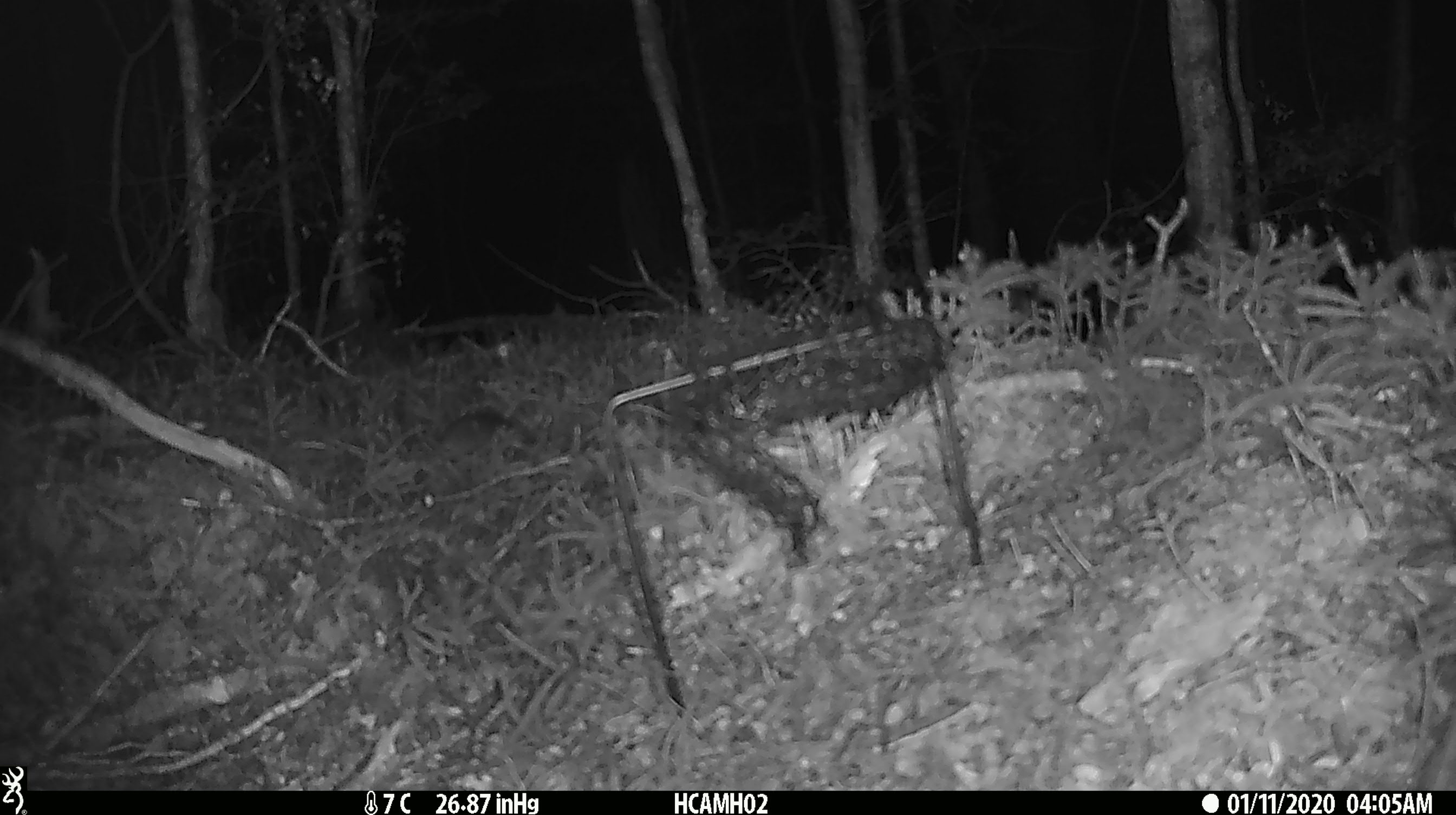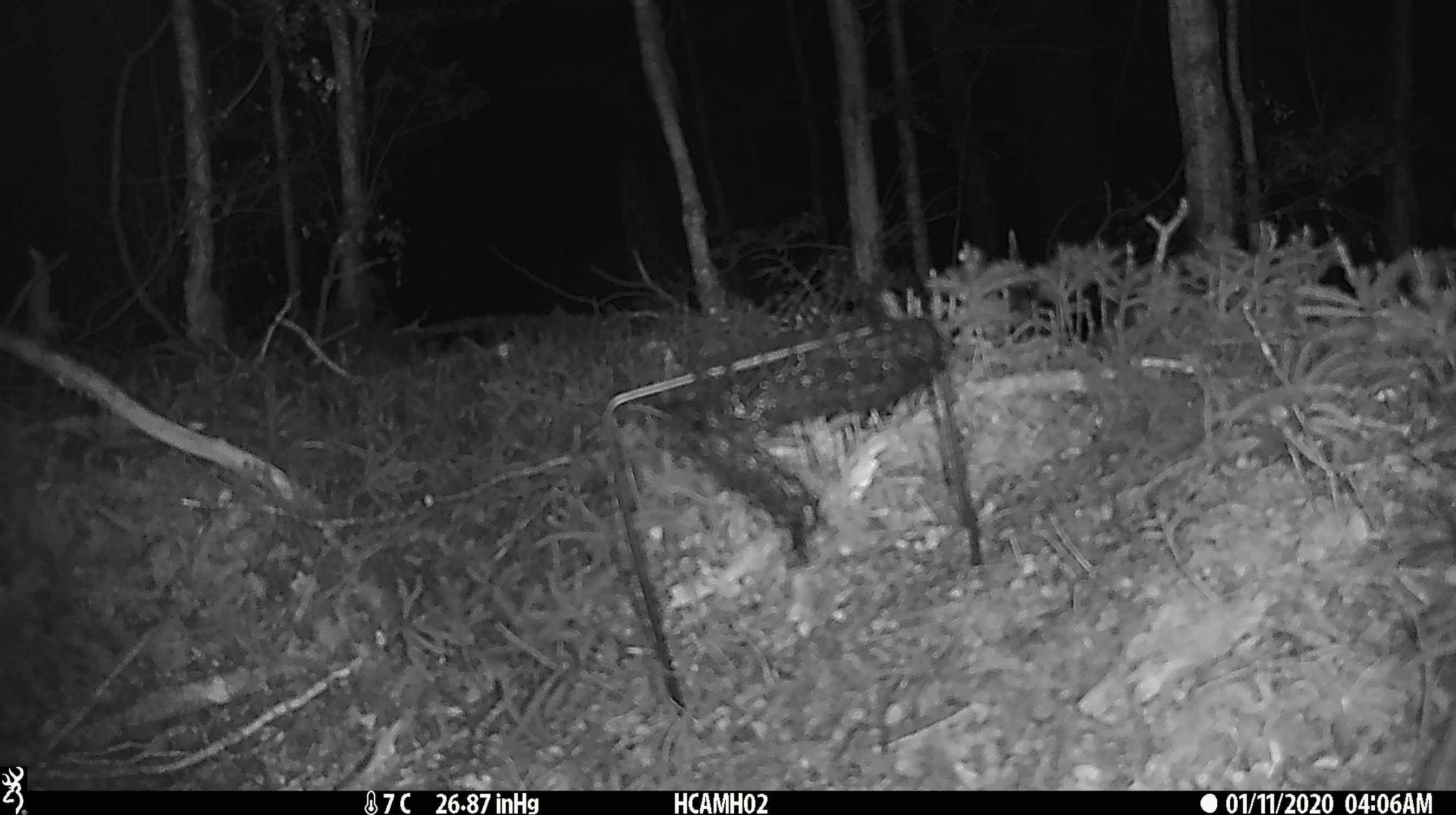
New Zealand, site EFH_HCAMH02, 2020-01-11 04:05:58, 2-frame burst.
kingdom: Animalia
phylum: Chordata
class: Mammalia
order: Rodentia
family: Muridae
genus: Mus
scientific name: Mus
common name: mouse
Mouse (Mus).